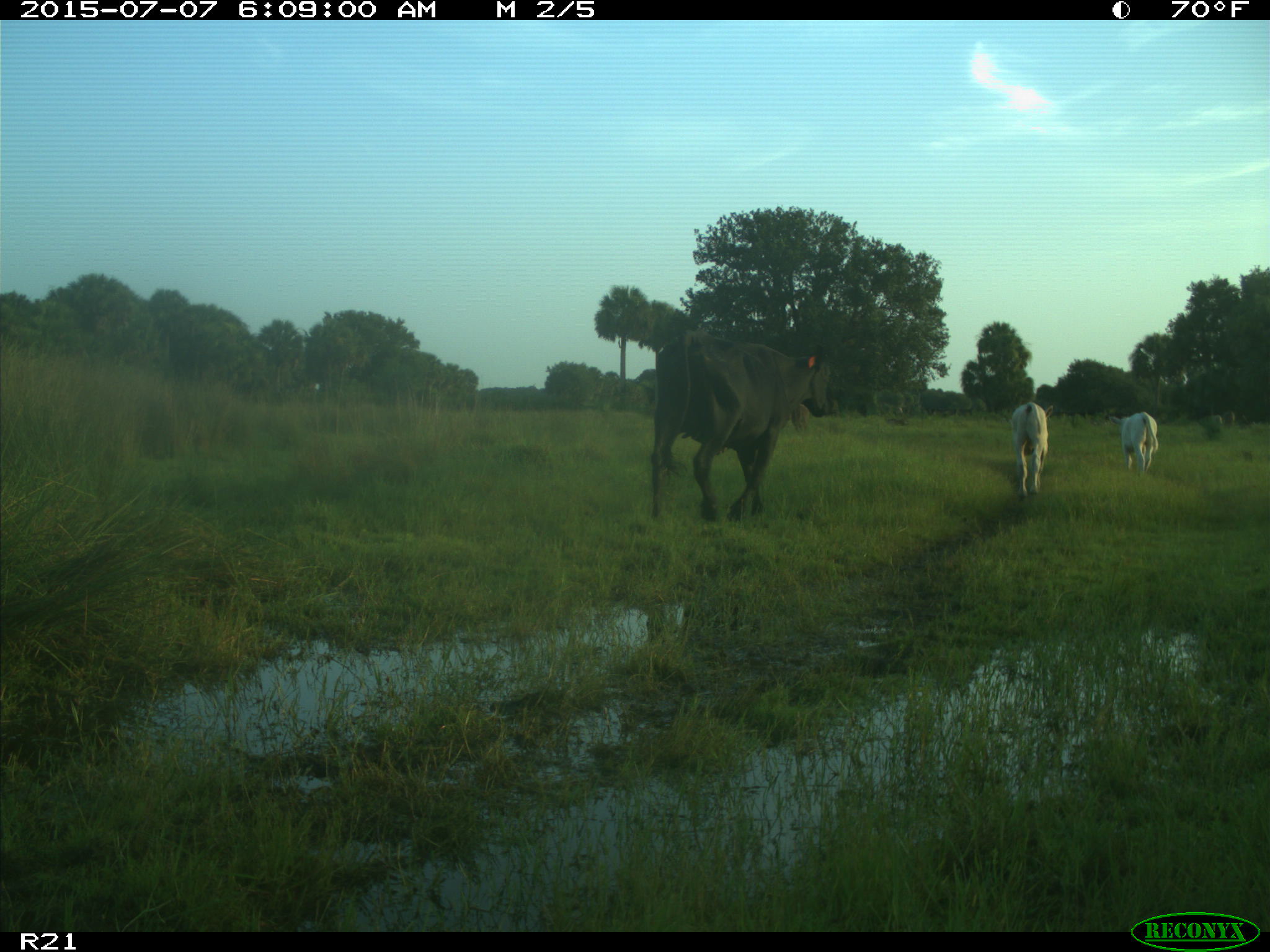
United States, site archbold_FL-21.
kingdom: Animalia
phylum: Chordata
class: Mammalia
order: Artiodactyla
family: Bovidae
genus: Bos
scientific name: Bos taurus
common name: domestic cow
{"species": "Bos taurus (domestic cow)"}